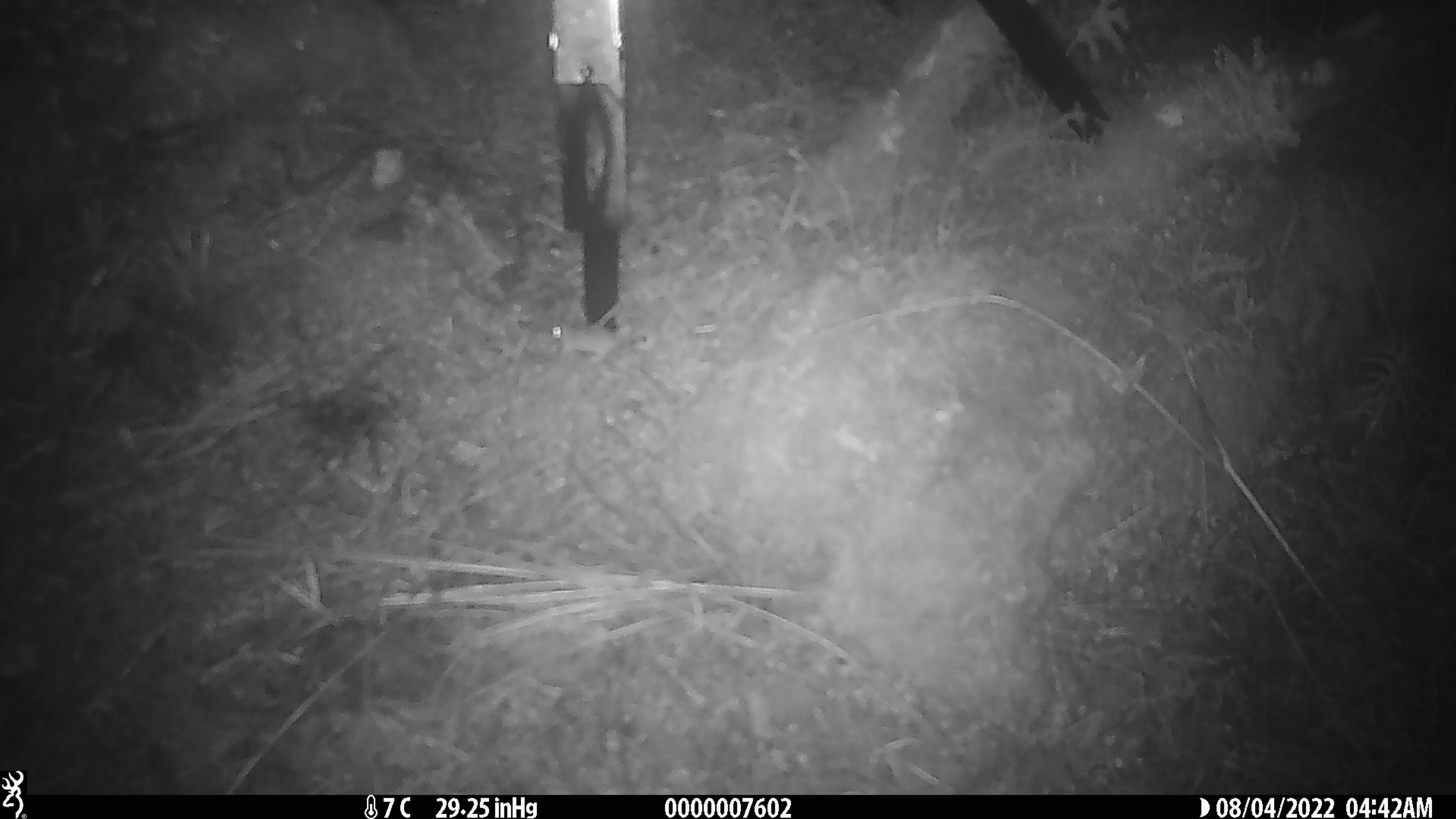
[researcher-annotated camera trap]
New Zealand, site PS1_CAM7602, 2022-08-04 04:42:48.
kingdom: Animalia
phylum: Chordata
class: Mammalia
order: Rodentia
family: Muridae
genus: Mus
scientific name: Mus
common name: mouse